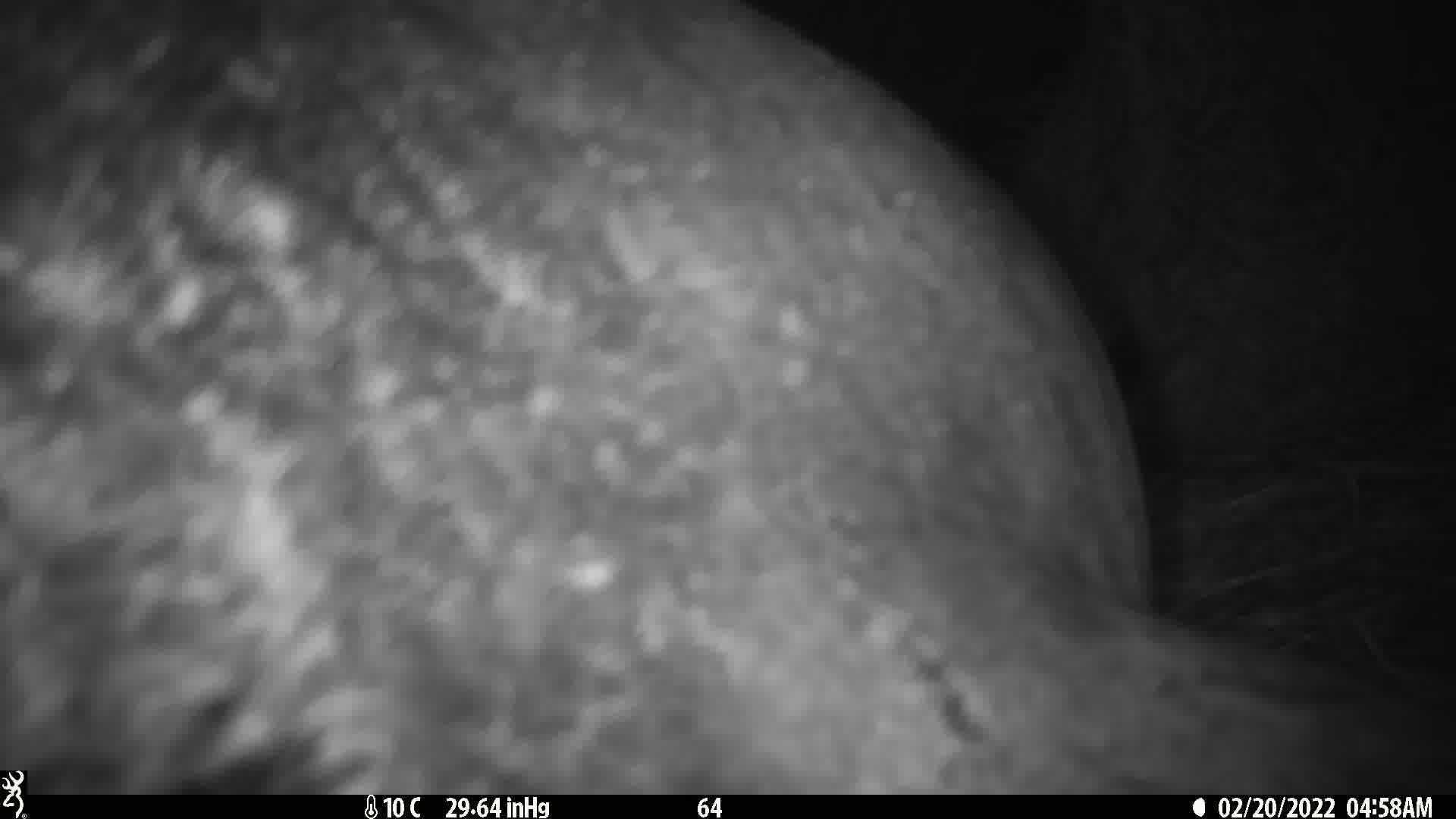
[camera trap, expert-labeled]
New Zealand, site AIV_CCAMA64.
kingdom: Animalia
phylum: Chordata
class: Mammalia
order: Carnivora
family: Otariidae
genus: Phocarctos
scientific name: Phocarctos hookeri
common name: new zealand sea lion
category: sealion